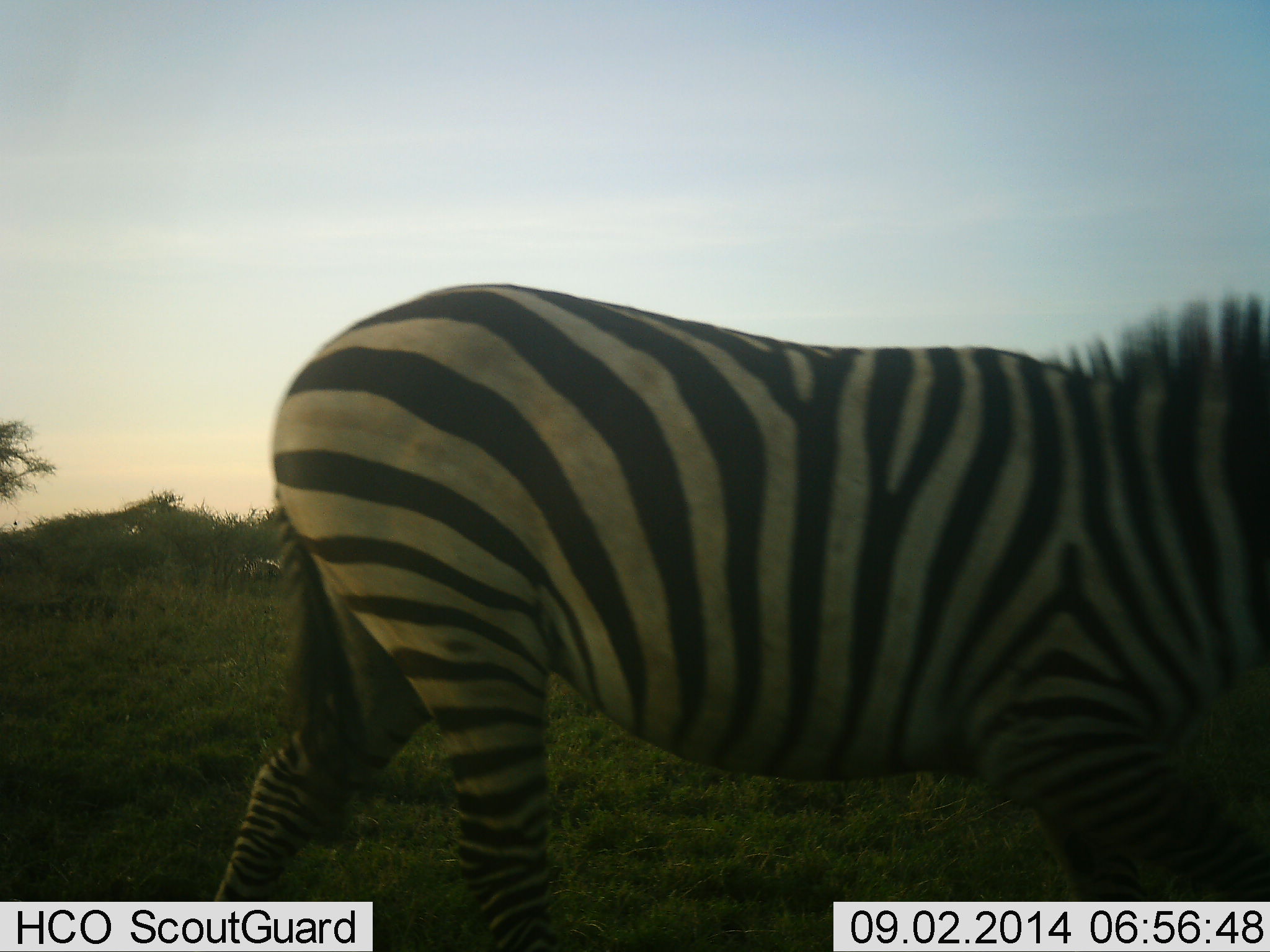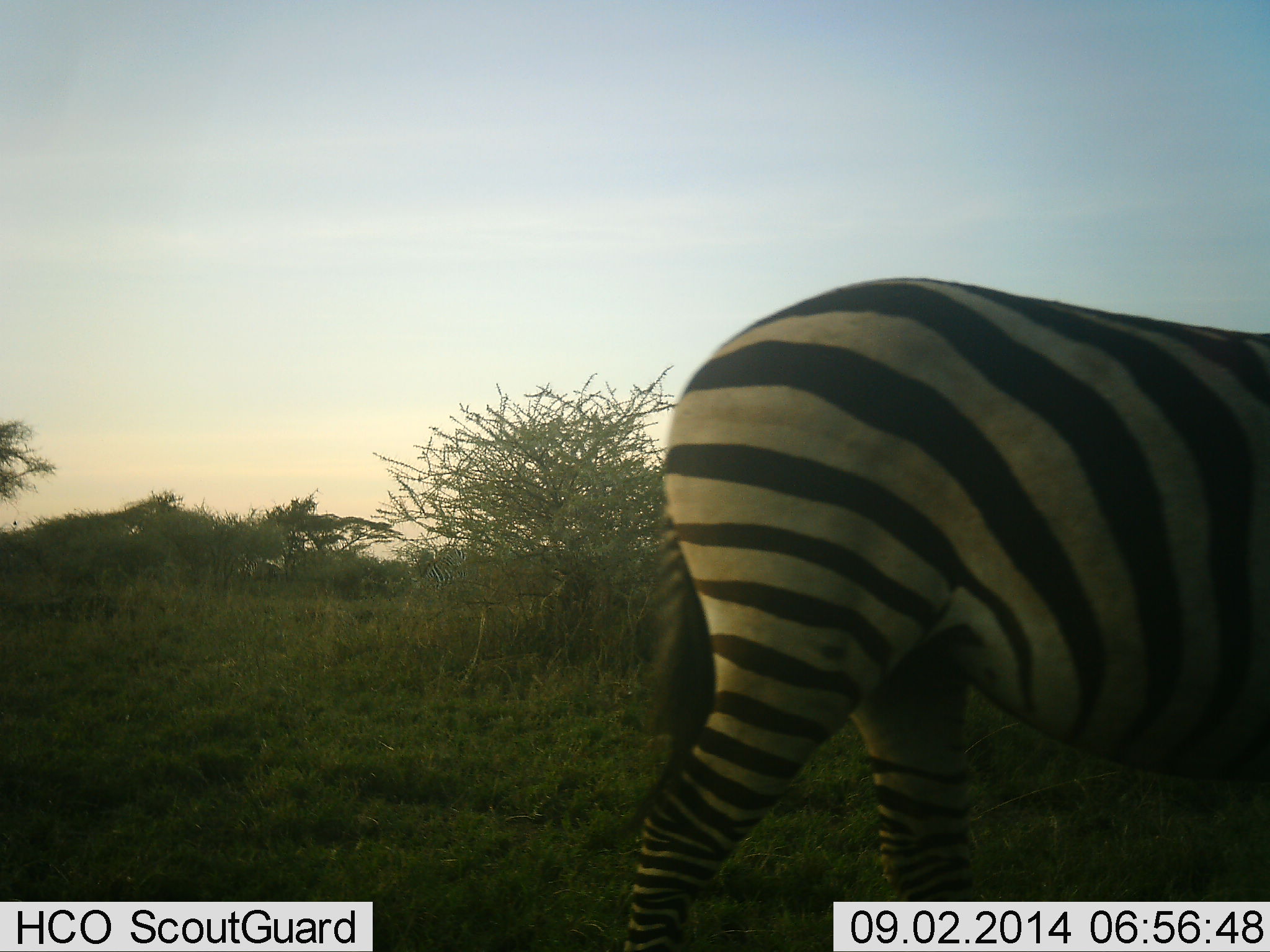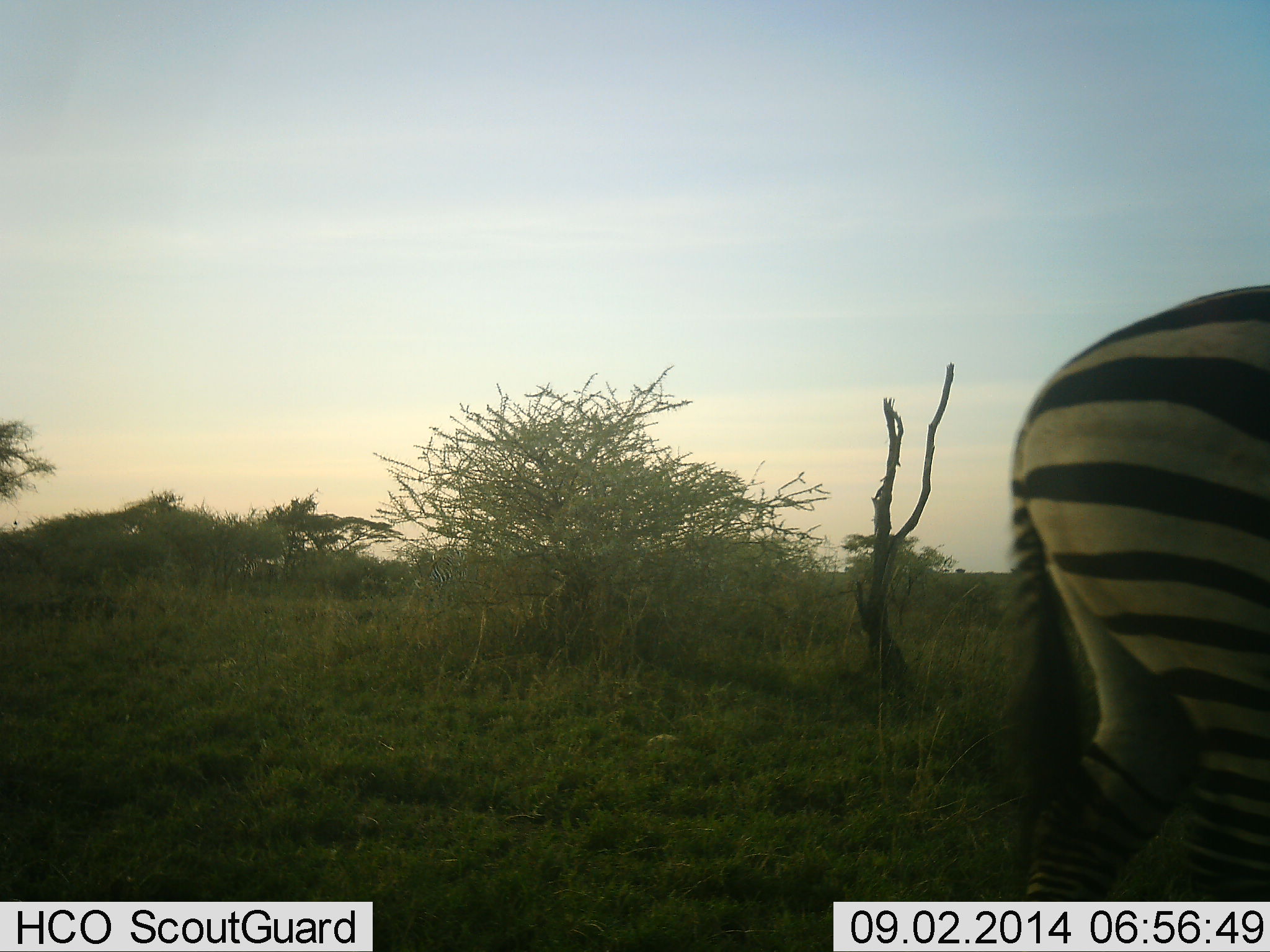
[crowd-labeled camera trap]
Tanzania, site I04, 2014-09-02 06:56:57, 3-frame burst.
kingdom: Animalia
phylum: Chordata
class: Mammalia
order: Perissodactyla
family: Equidae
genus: Equus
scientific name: Equus quagga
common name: plains zebra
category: zebra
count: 1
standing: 20%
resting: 0%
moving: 90%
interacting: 0%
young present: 0%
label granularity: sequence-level